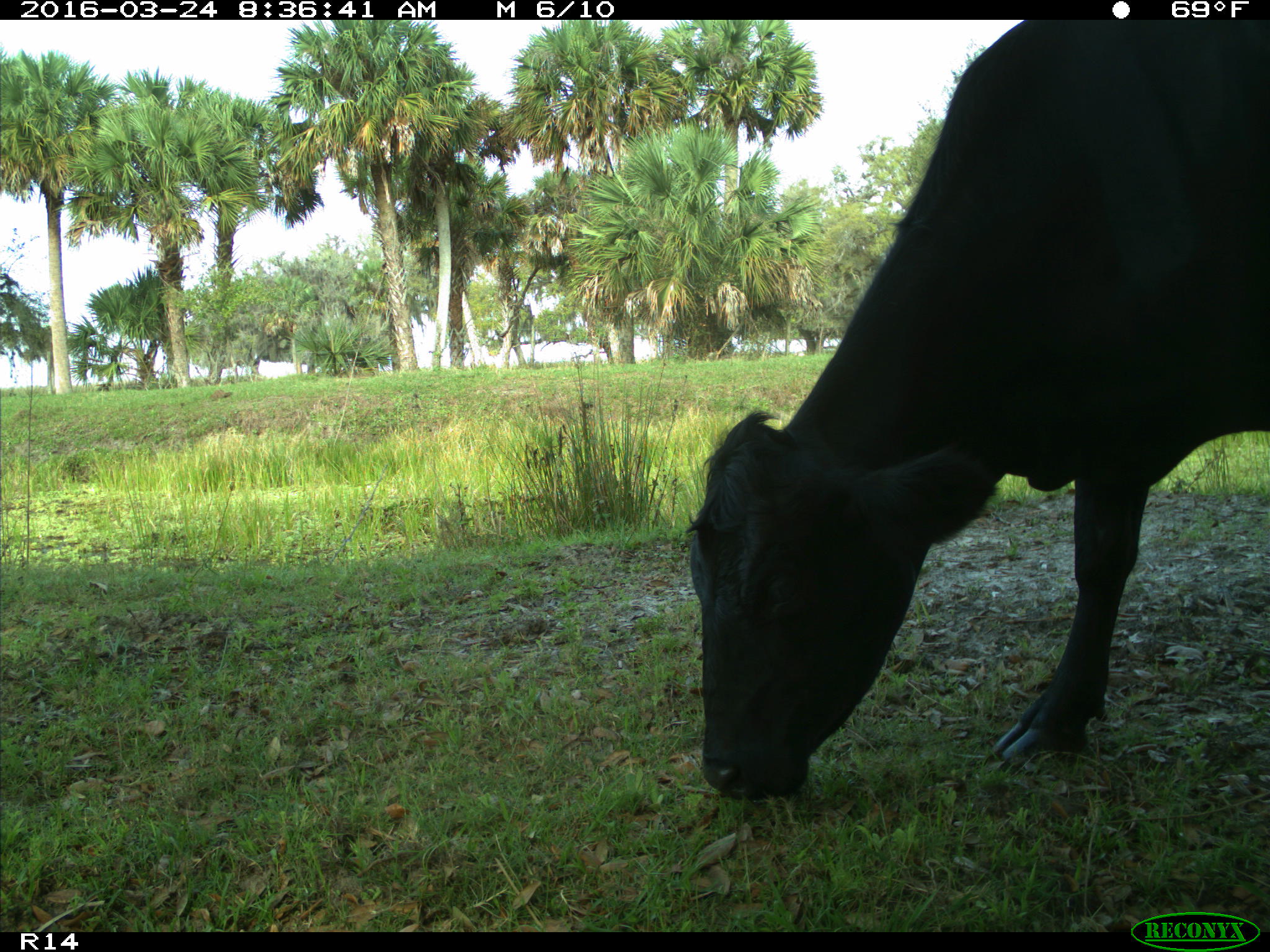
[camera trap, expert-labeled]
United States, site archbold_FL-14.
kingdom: Animalia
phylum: Chordata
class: Mammalia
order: Artiodactyla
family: Bovidae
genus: Bos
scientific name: Bos taurus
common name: domestic cow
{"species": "Bos taurus (domestic cow)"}